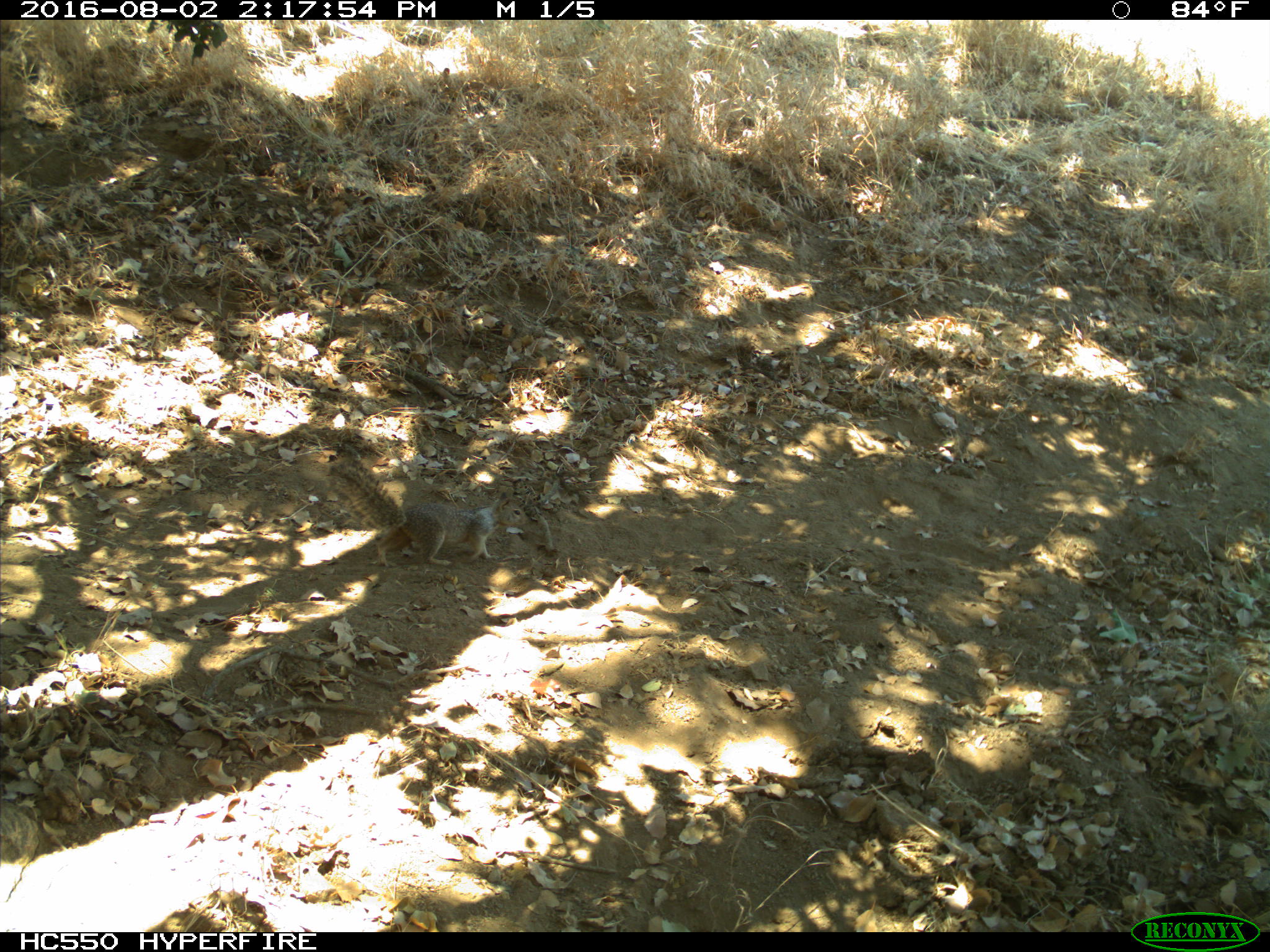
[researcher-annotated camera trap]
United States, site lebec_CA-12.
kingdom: Animalia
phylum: Chordata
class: Mammalia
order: Rodentia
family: Sciuridae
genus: Otospermophilus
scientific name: Otospermophilus beecheyi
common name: california ground squirrel